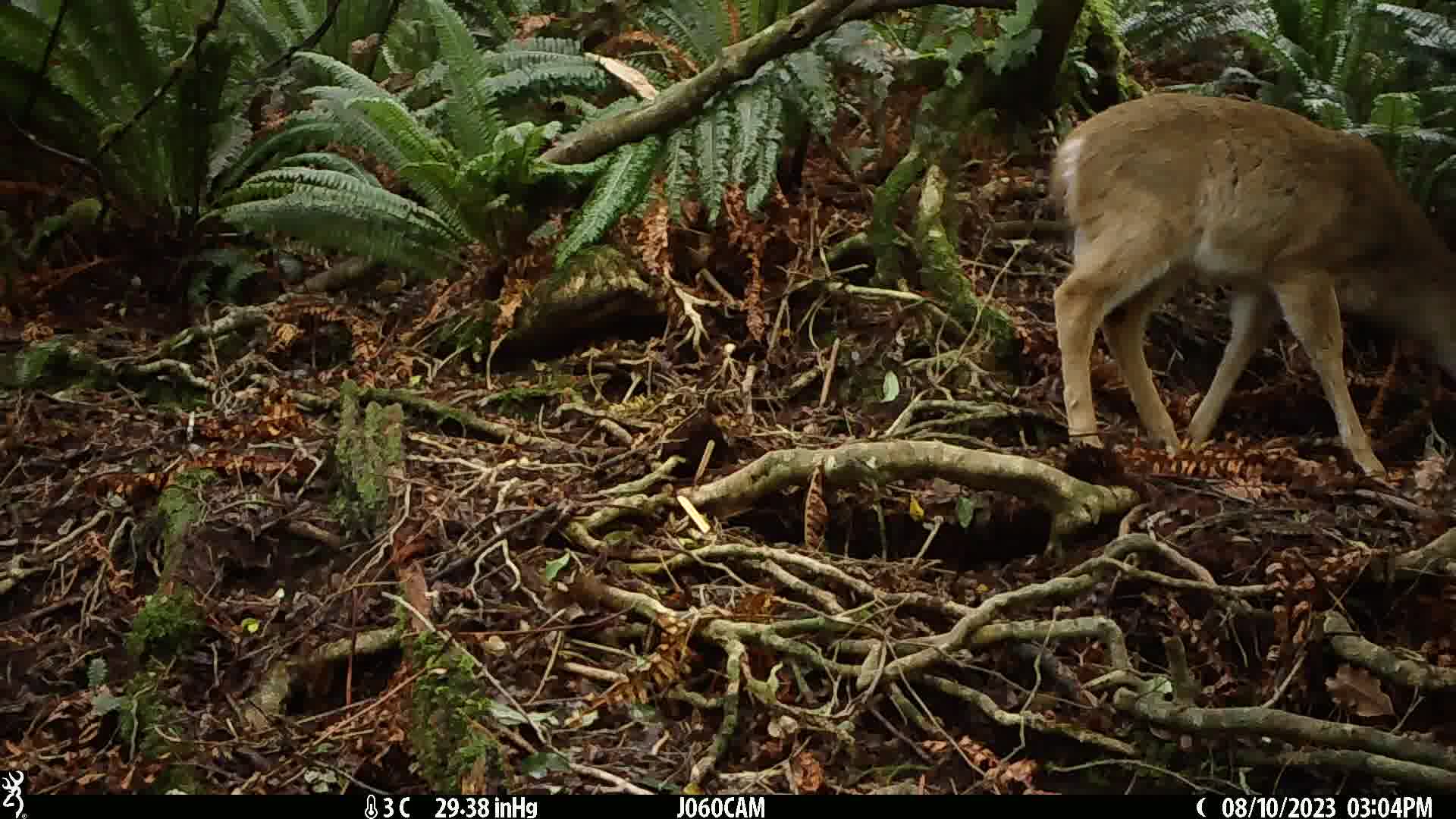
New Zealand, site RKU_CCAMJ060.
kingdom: Animalia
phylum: Chordata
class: Mammalia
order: Artiodactyla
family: Cervidae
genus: Odocoileus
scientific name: Odocoileus virginianus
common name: white-tailed deer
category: white tailed deer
White tailed deer (white-tailed deer) (Odocoileus virginianus).